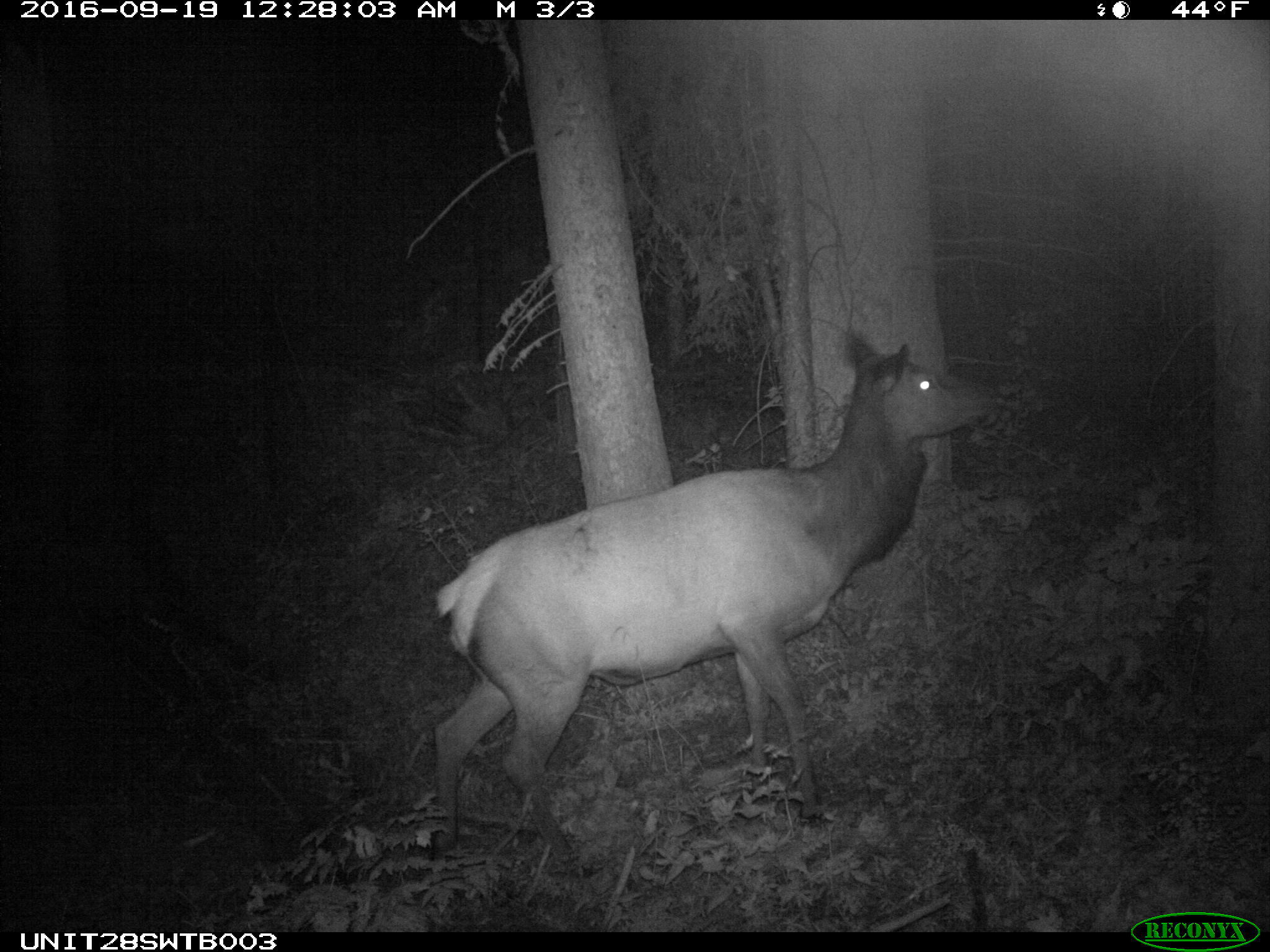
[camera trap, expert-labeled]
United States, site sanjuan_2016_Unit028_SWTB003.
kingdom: Animalia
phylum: Chordata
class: Mammalia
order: Artiodactyla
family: Cervidae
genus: Cervus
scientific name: Cervus elaphus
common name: red deer